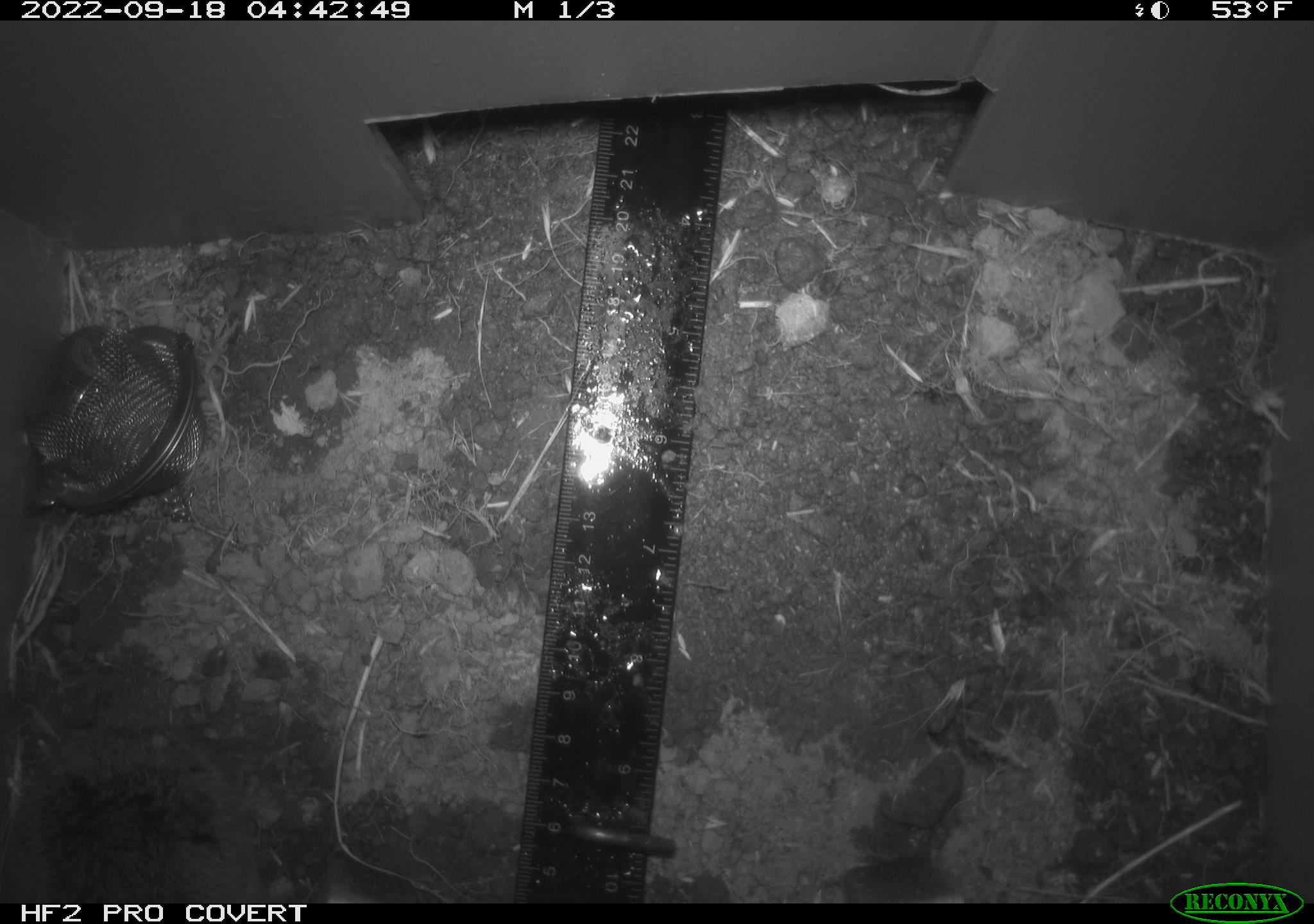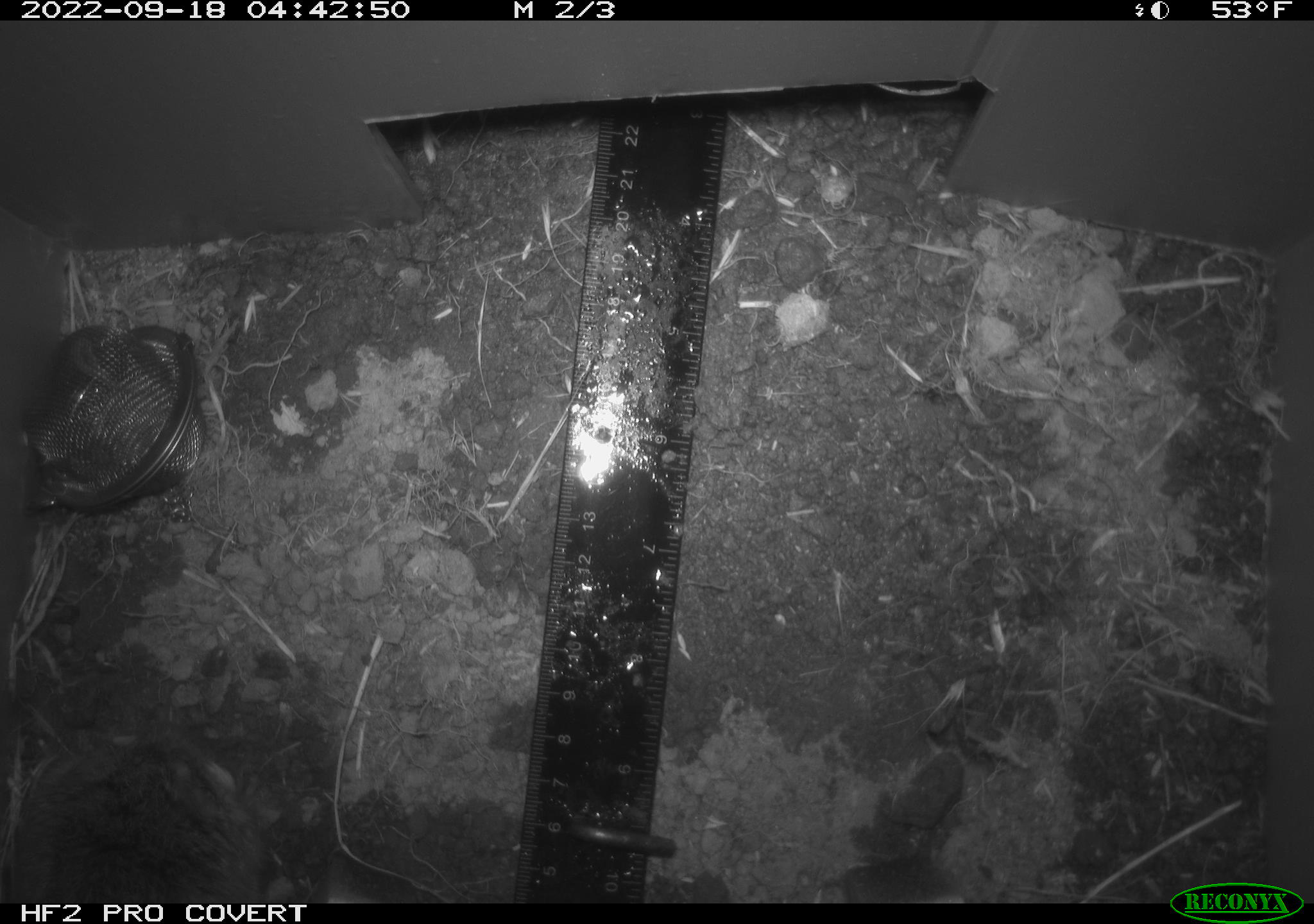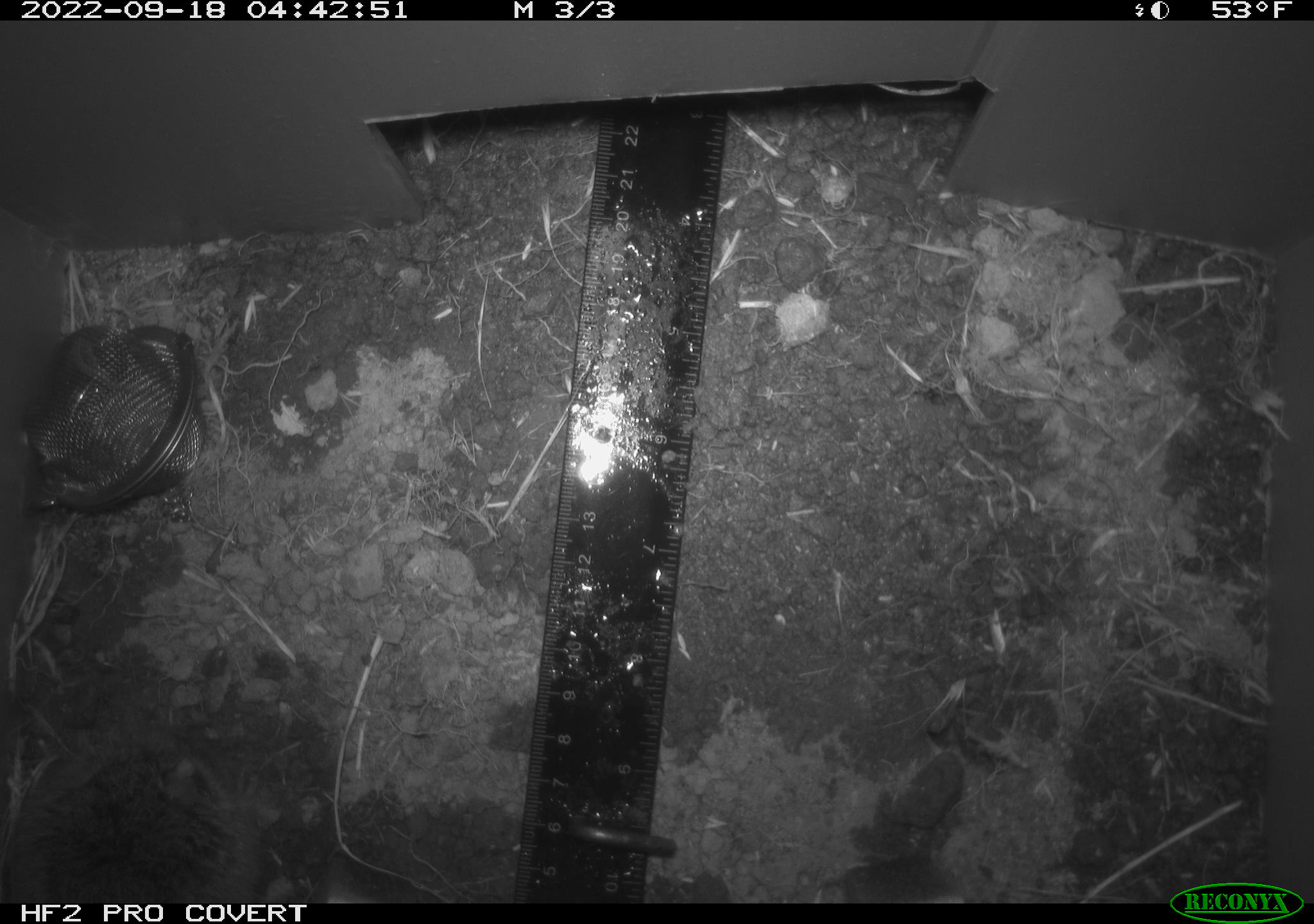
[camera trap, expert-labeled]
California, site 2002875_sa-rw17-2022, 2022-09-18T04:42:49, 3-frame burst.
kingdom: Animalia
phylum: Chordata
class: Mammalia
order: Rodentia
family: Cricetidae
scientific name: Arvicolinae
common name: voles, lemmings, and muskrats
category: arvicolinae subfamily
Arvicolinae subfamily (voles, lemmings, and muskrats) (Arvicolinae).